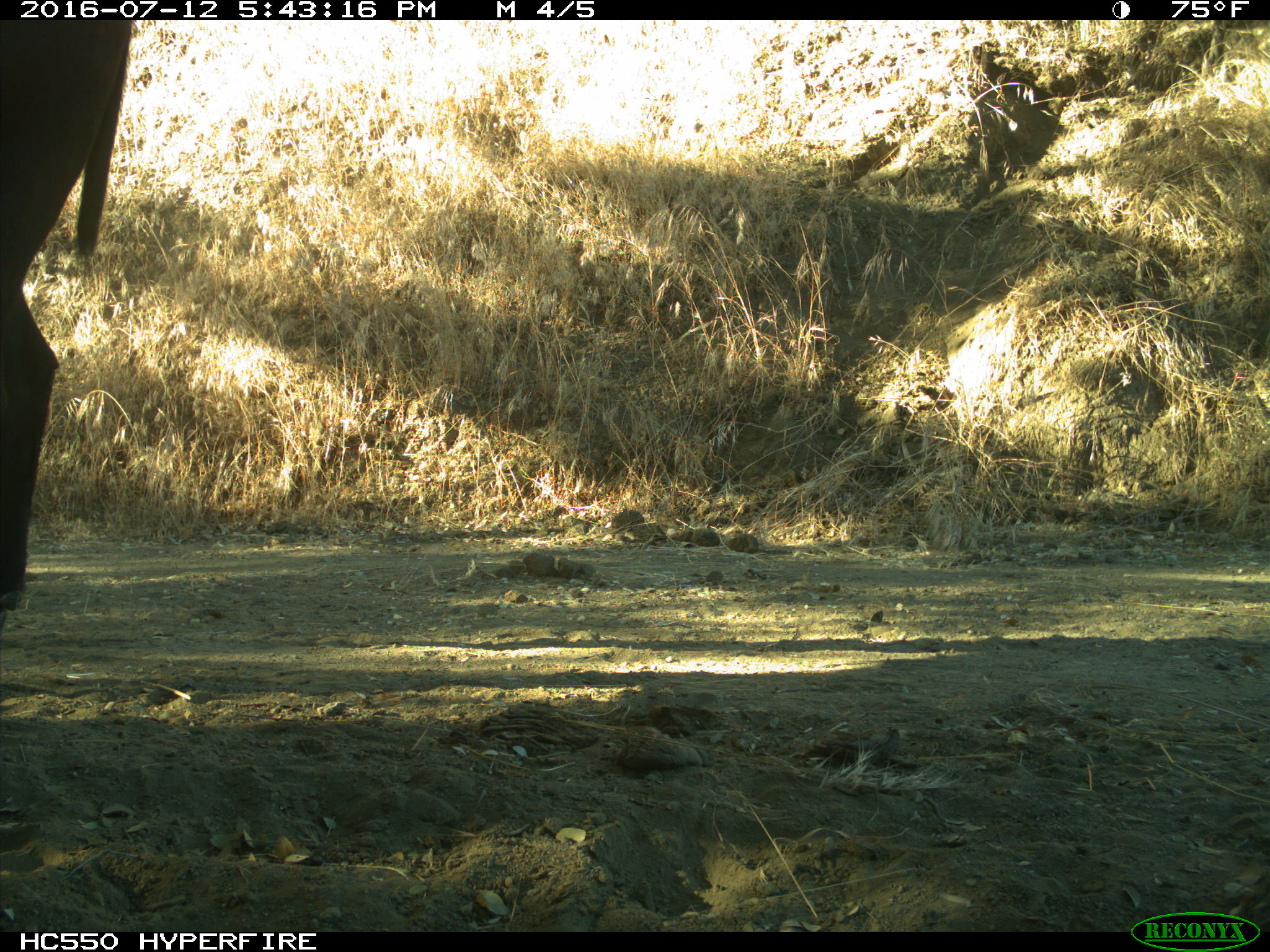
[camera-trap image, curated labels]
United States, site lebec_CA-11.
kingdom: Animalia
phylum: Chordata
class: Mammalia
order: Artiodactyla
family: Bovidae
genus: Bos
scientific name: Bos taurus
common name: domestic cow